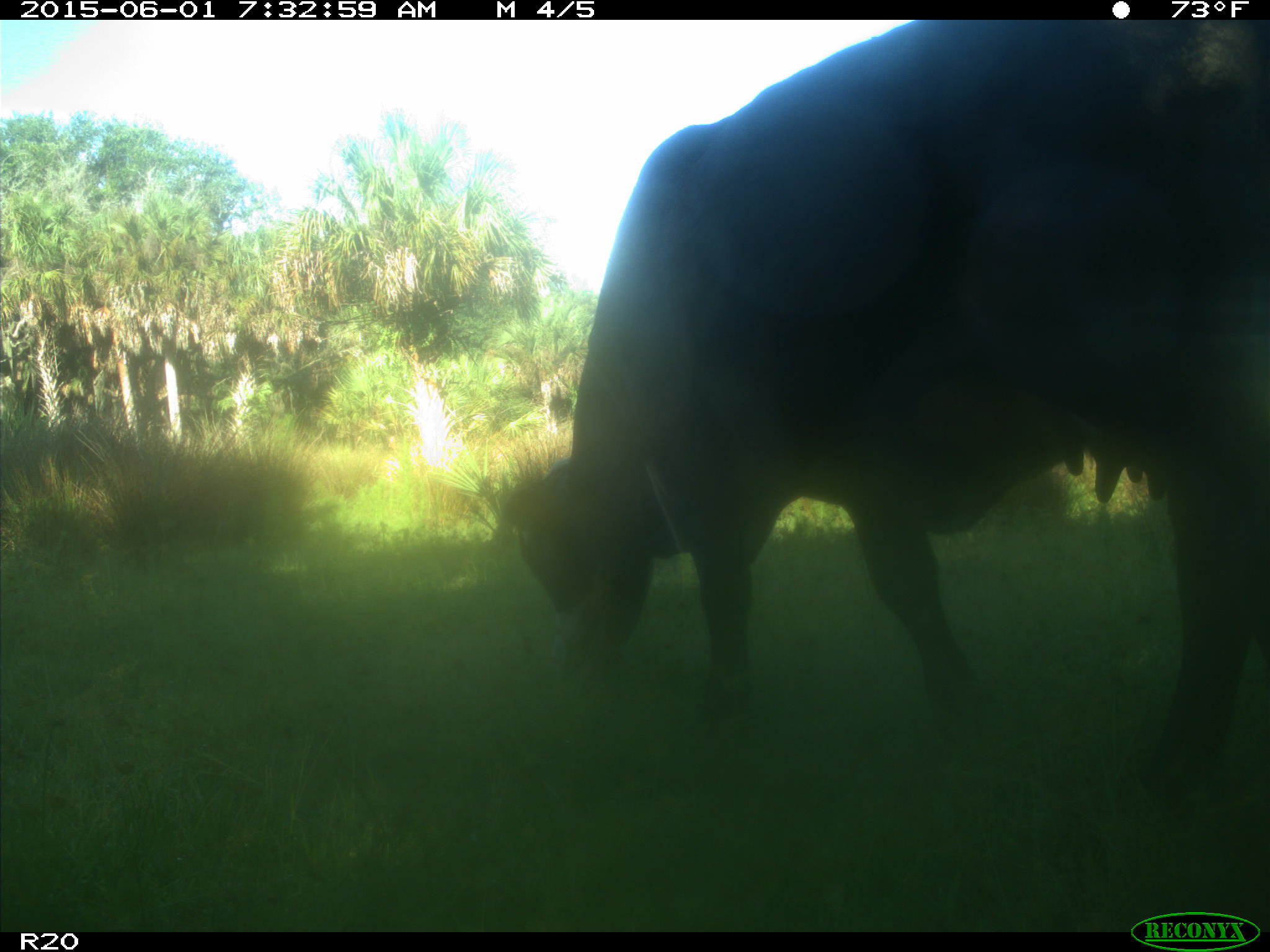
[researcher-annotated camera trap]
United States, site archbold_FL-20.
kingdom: Animalia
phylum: Chordata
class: Mammalia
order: Artiodactyla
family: Bovidae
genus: Bos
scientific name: Bos taurus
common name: domestic cow